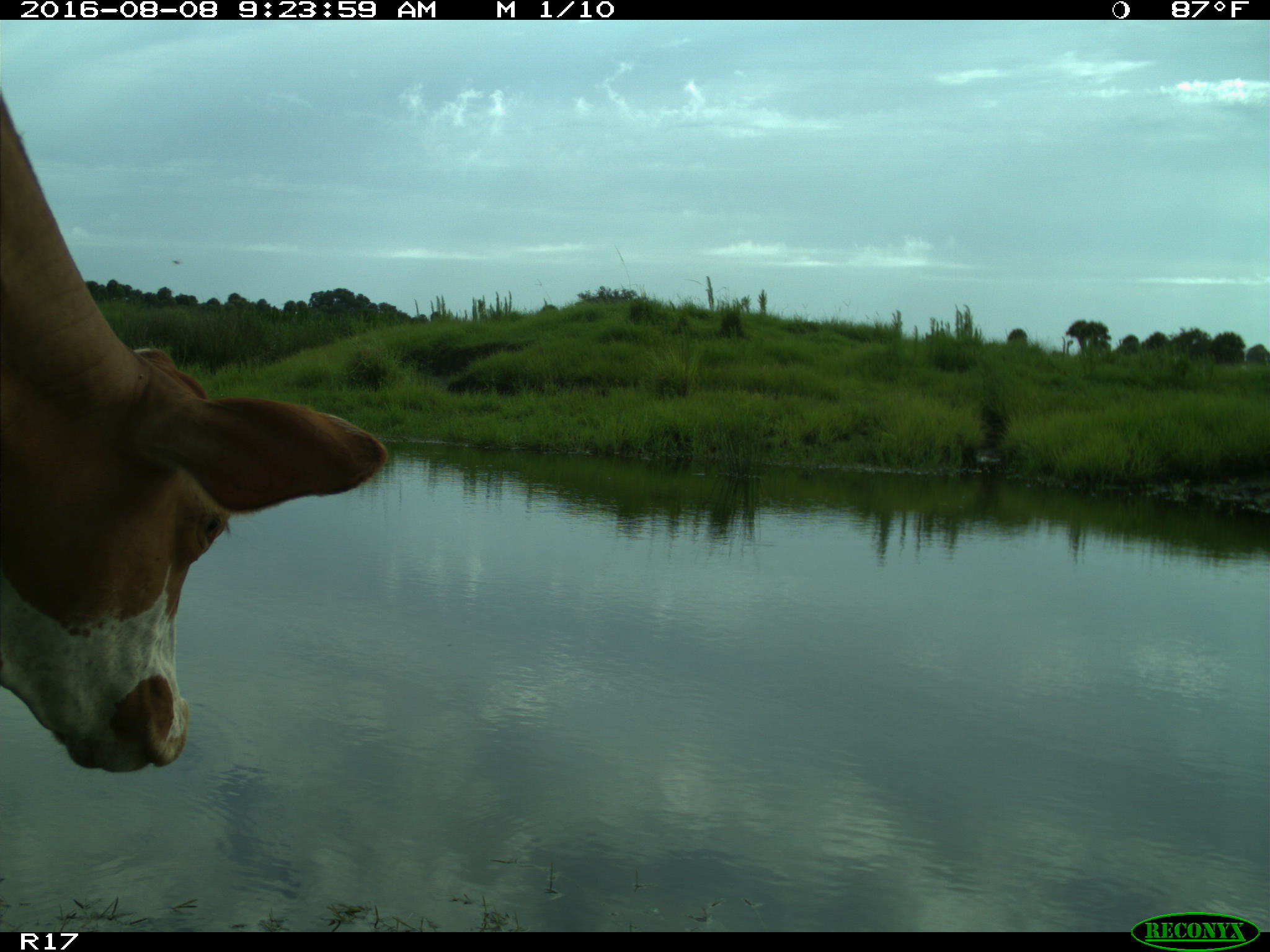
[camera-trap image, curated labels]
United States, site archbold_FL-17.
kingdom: Animalia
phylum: Chordata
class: Mammalia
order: Artiodactyla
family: Bovidae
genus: Bos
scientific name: Bos taurus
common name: domestic cow